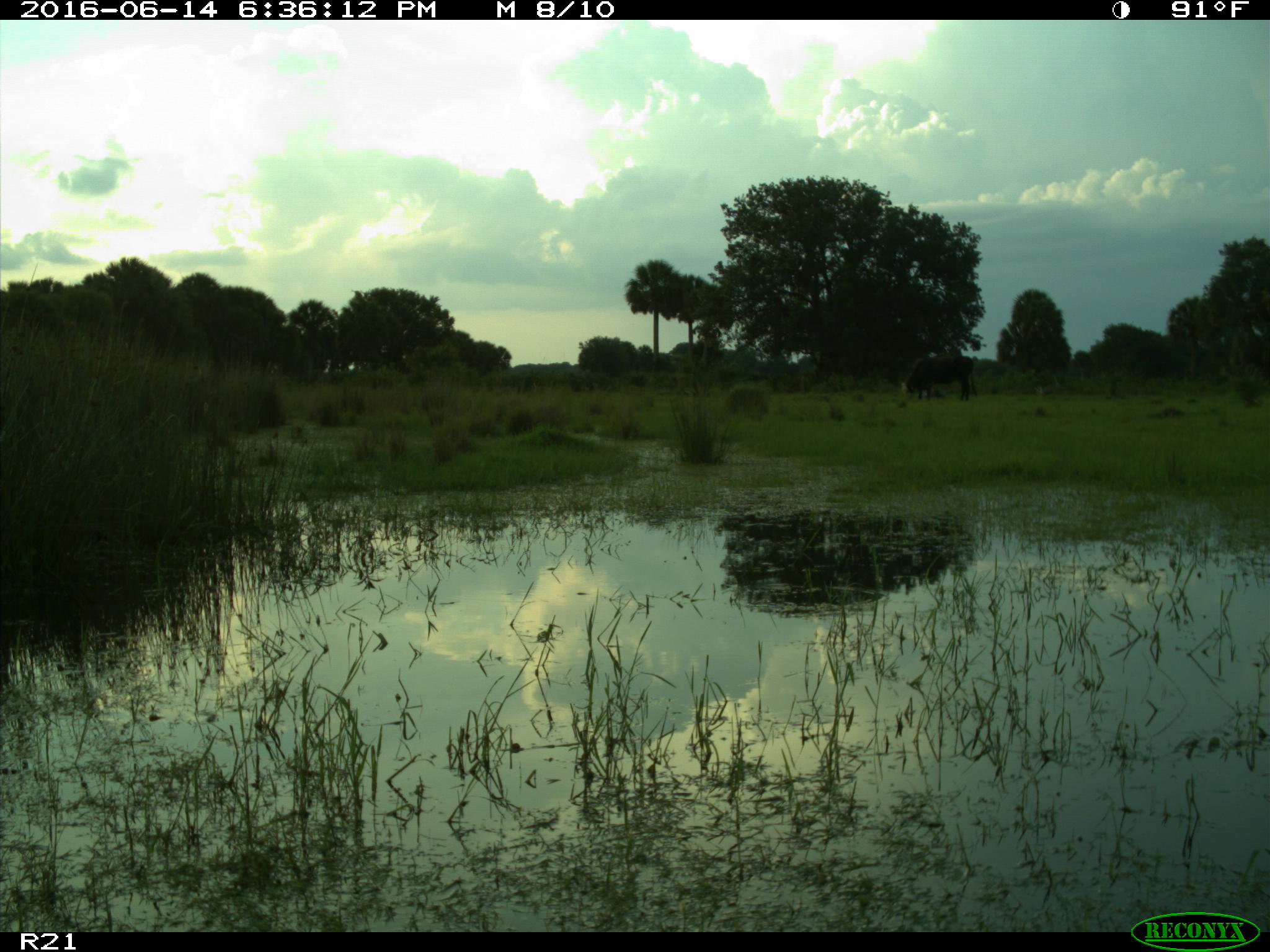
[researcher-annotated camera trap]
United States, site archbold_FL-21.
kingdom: Animalia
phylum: Chordata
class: Mammalia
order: Artiodactyla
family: Bovidae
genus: Bos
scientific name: Bos taurus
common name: domestic cow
Bos taurus (domestic cow).